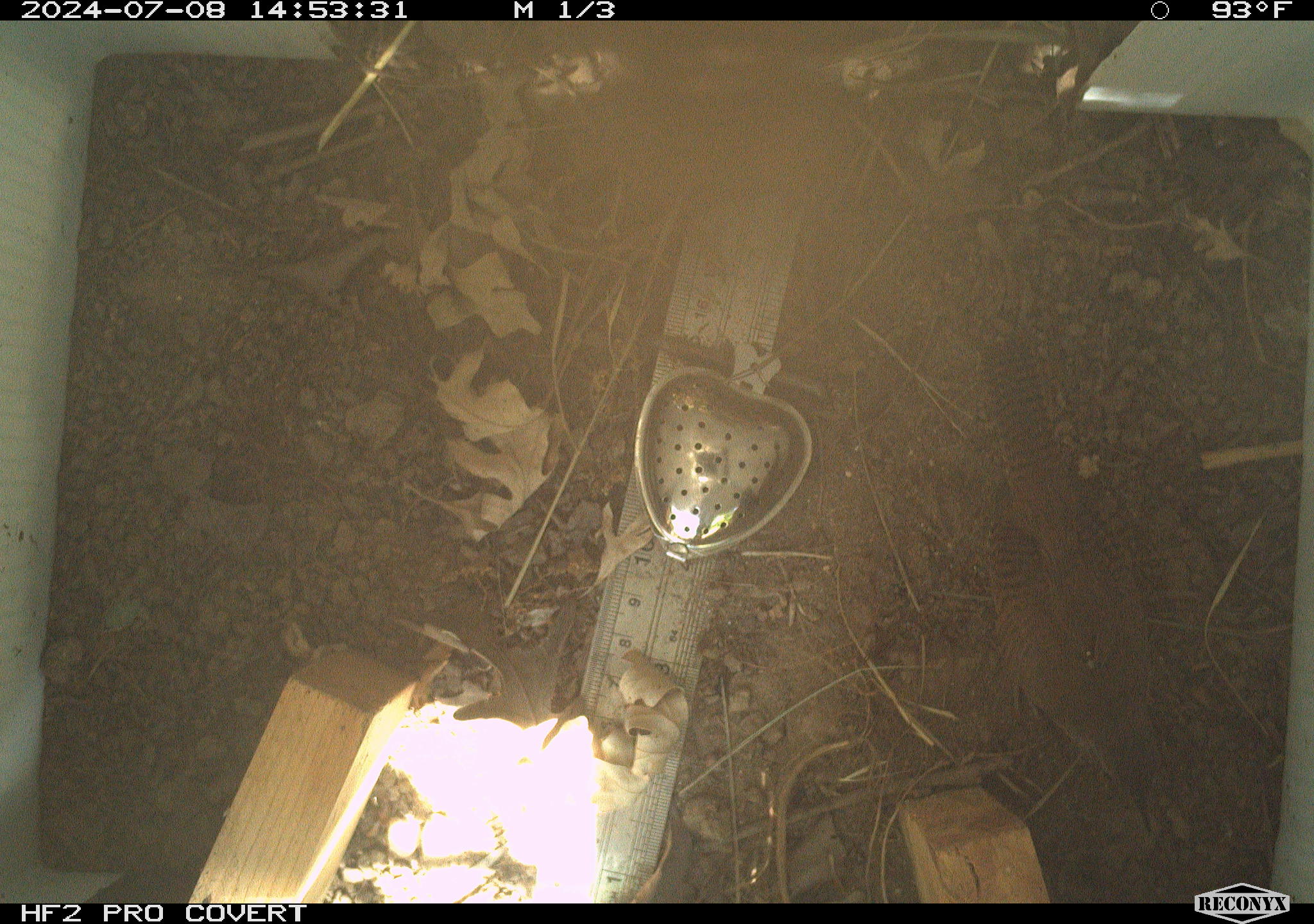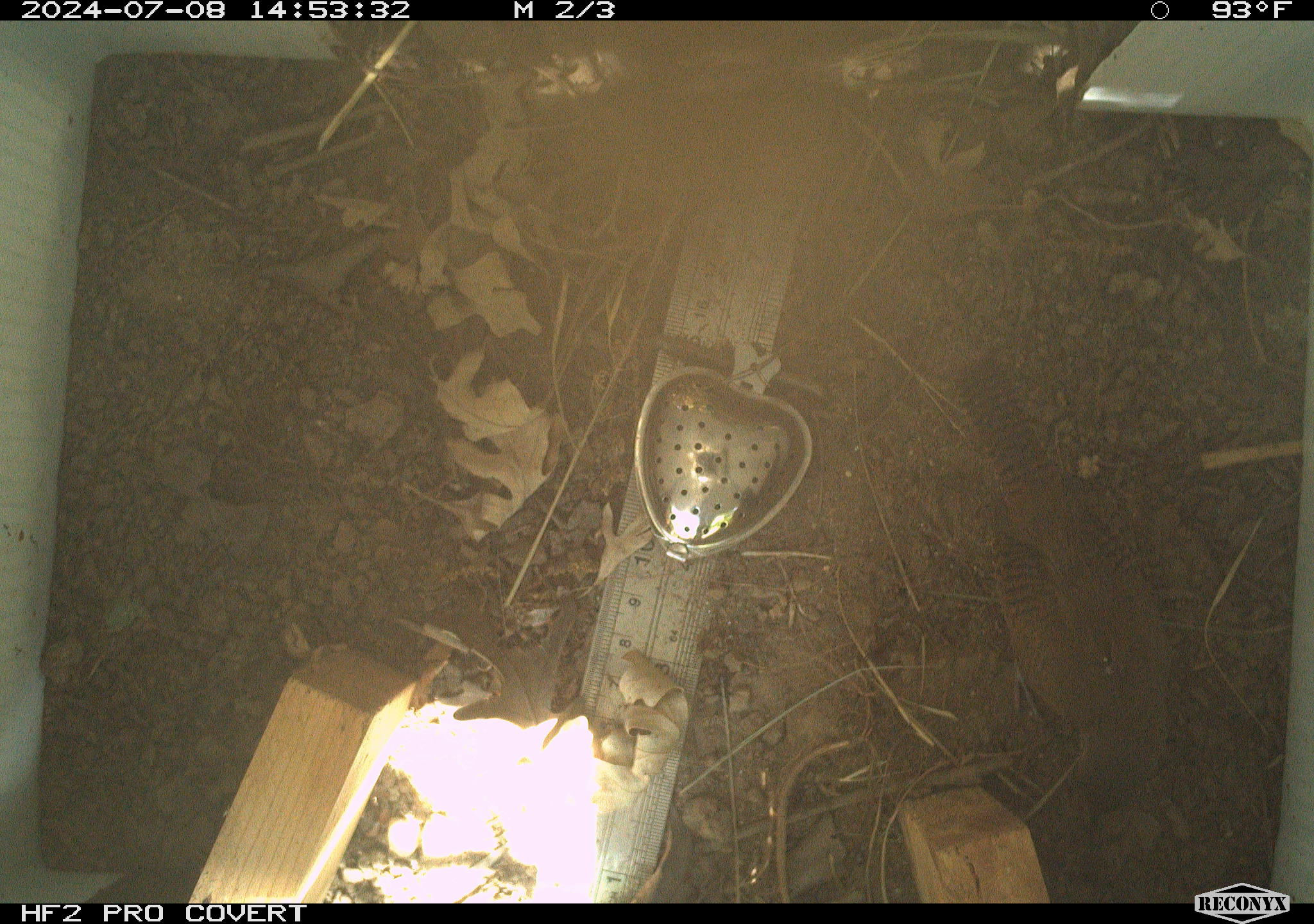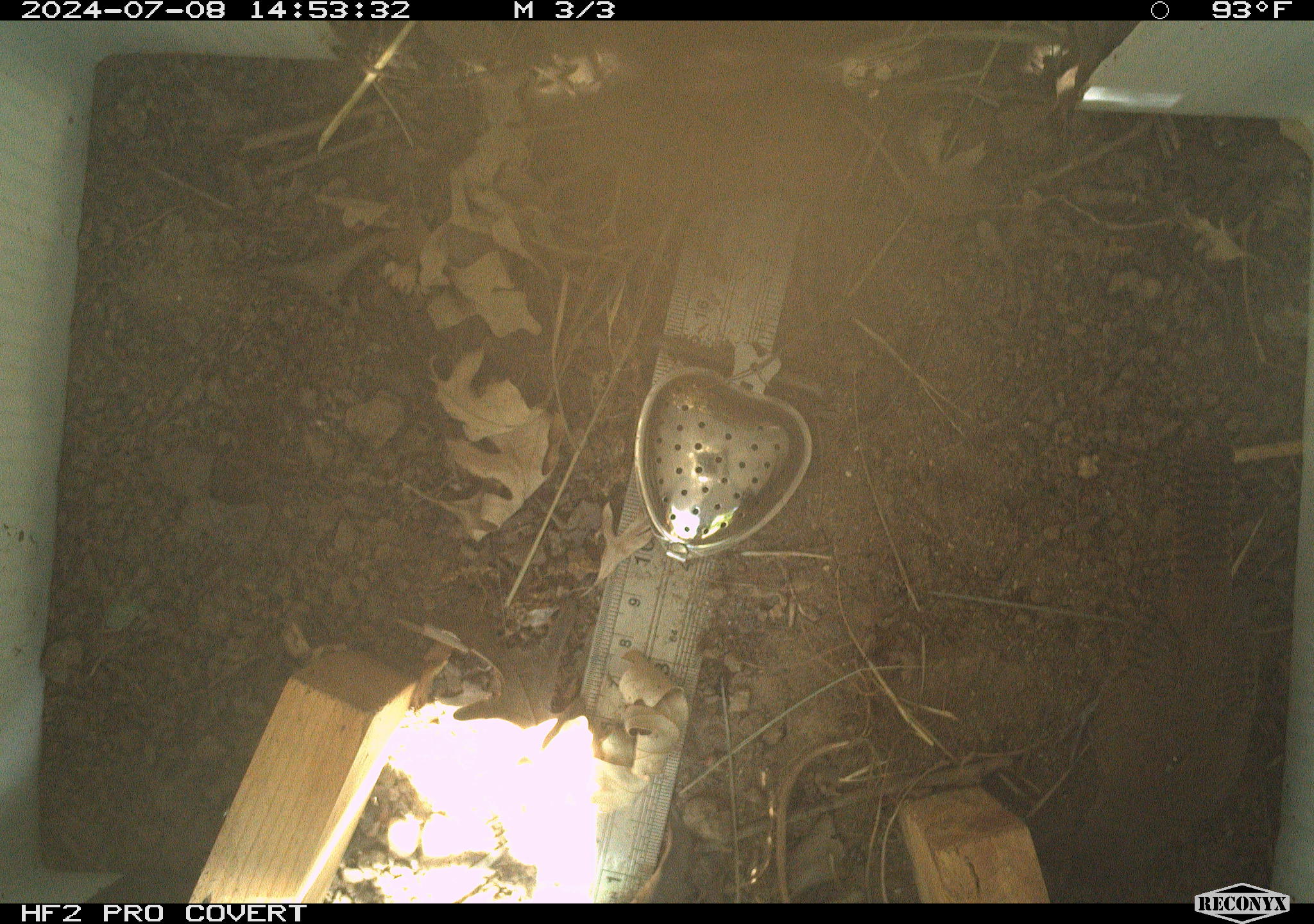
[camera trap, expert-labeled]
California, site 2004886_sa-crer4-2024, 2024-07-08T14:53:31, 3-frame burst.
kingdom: Animalia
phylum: Chordata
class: Aves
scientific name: Aves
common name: bird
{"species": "bird (Aves)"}